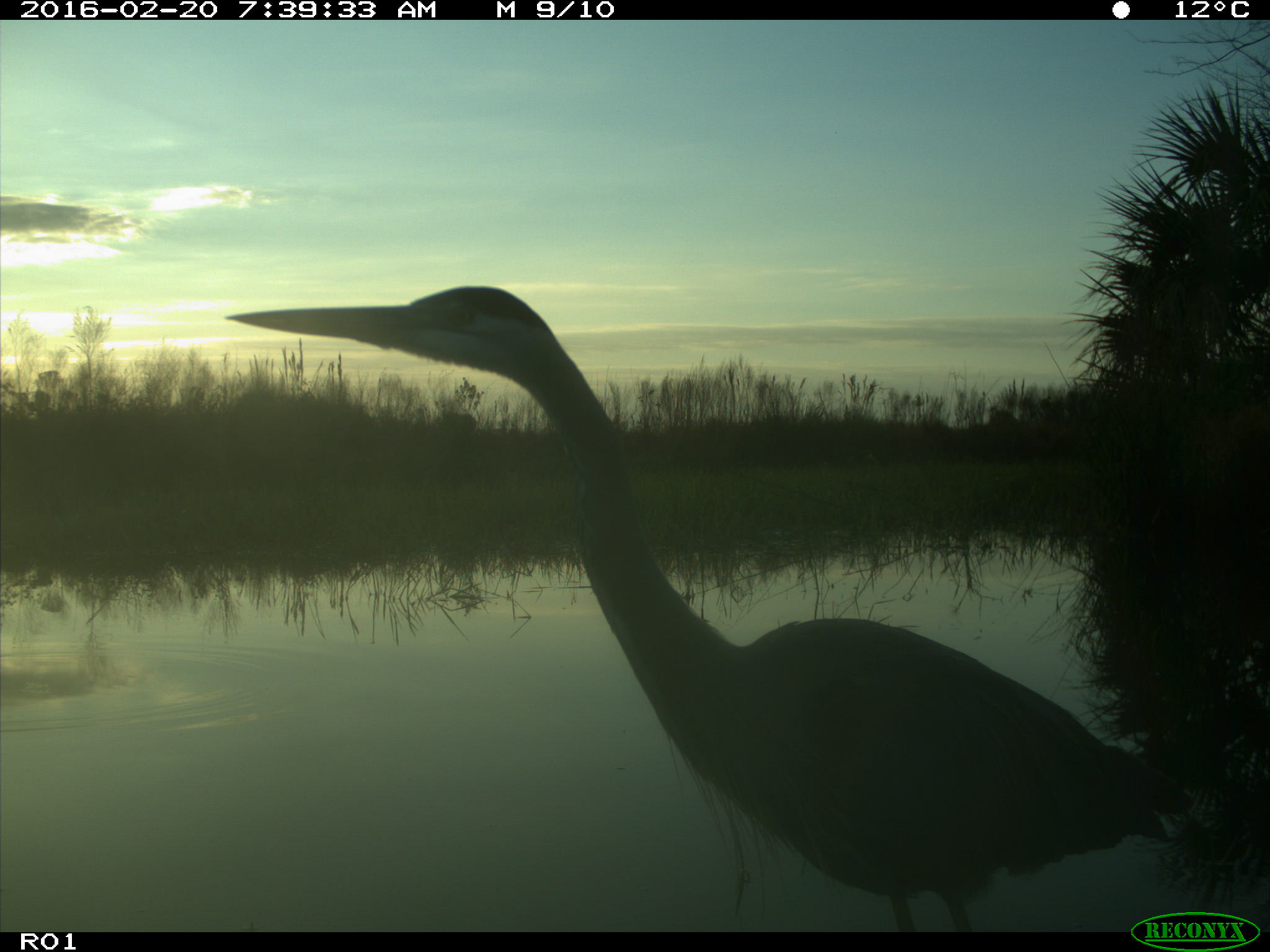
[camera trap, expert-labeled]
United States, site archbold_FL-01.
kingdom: Animalia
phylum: Chordata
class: Aves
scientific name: Aves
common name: birds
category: unidentified bird